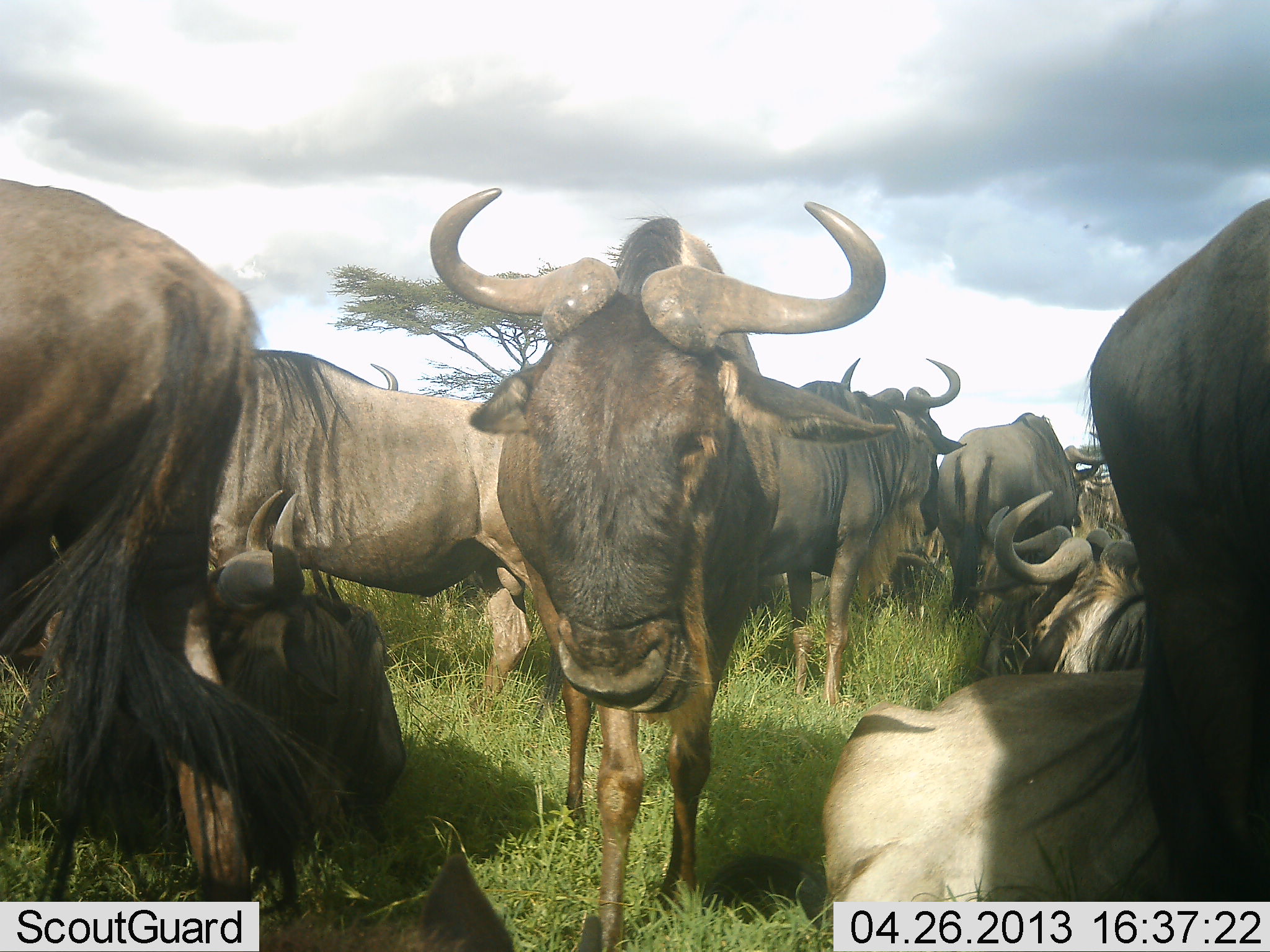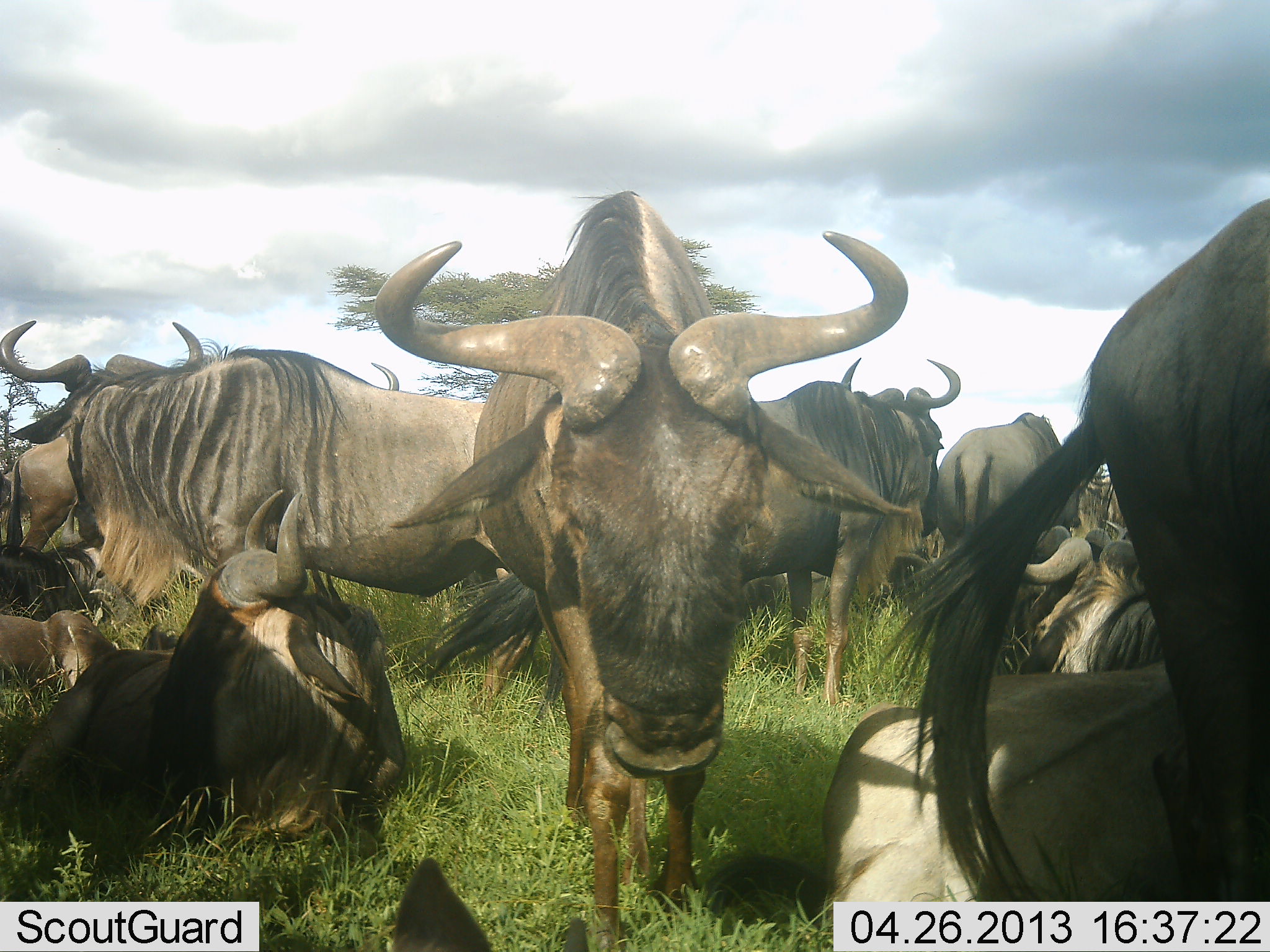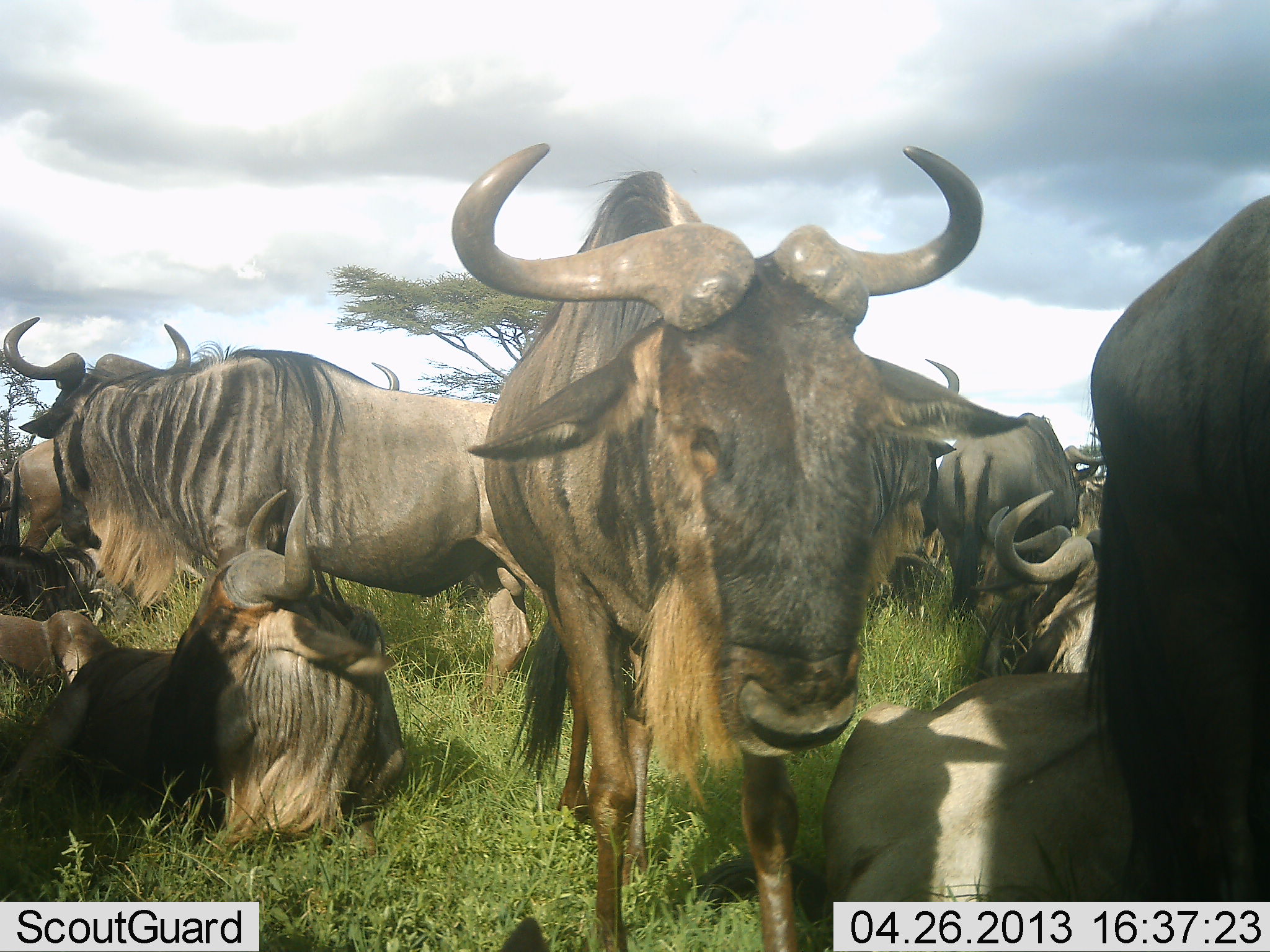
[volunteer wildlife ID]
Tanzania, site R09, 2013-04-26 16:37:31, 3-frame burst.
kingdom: Animalia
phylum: Chordata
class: Mammalia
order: Artiodactyla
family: Bovidae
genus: Connochaetes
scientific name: Connochaetes taurinus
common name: blue wildebeest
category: wildebeest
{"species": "wildebeest (blue wildebeest) (Connochaetes taurinus)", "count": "11-50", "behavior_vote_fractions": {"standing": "74%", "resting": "83%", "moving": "35%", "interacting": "22%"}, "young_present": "0%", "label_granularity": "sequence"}